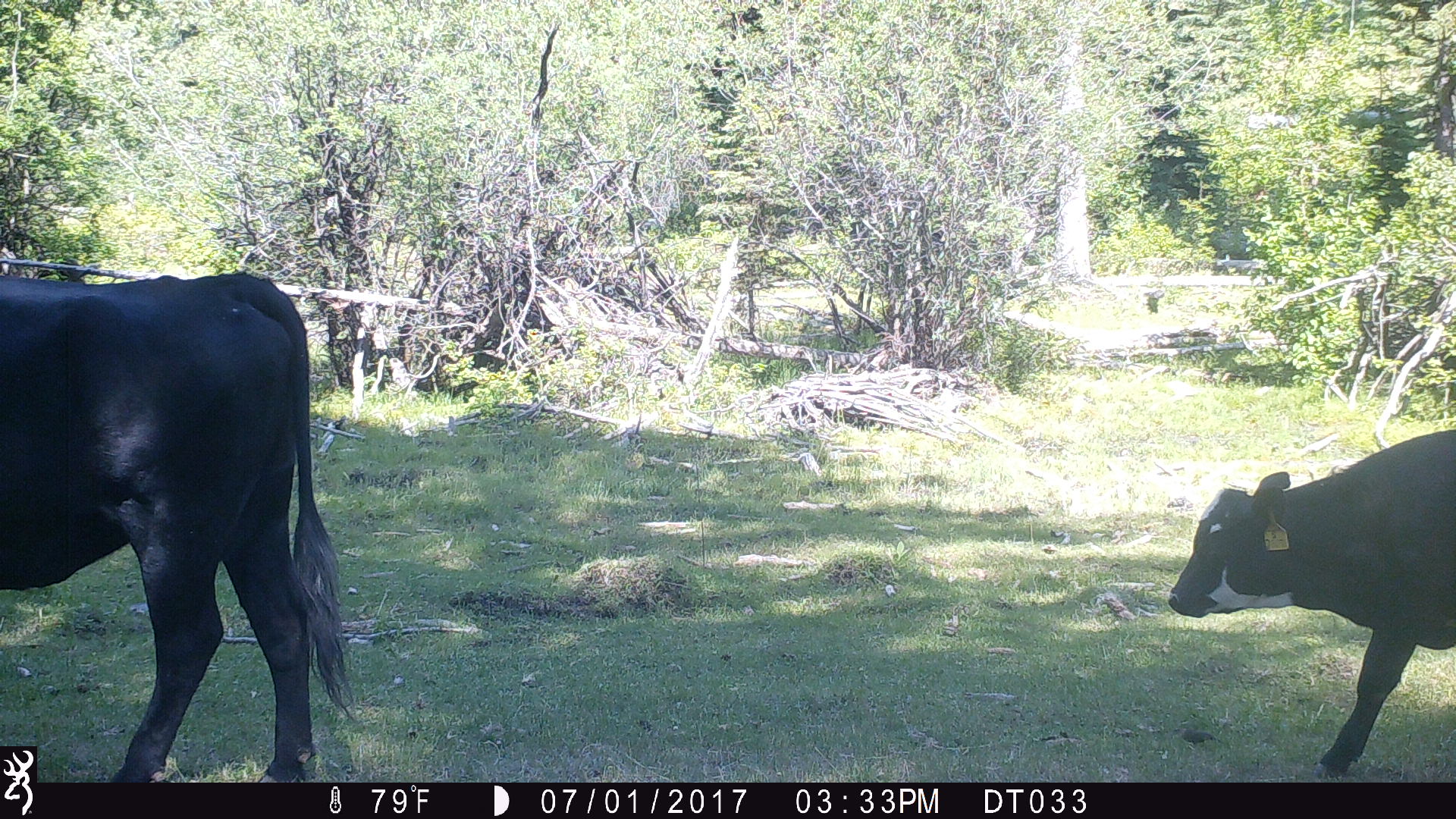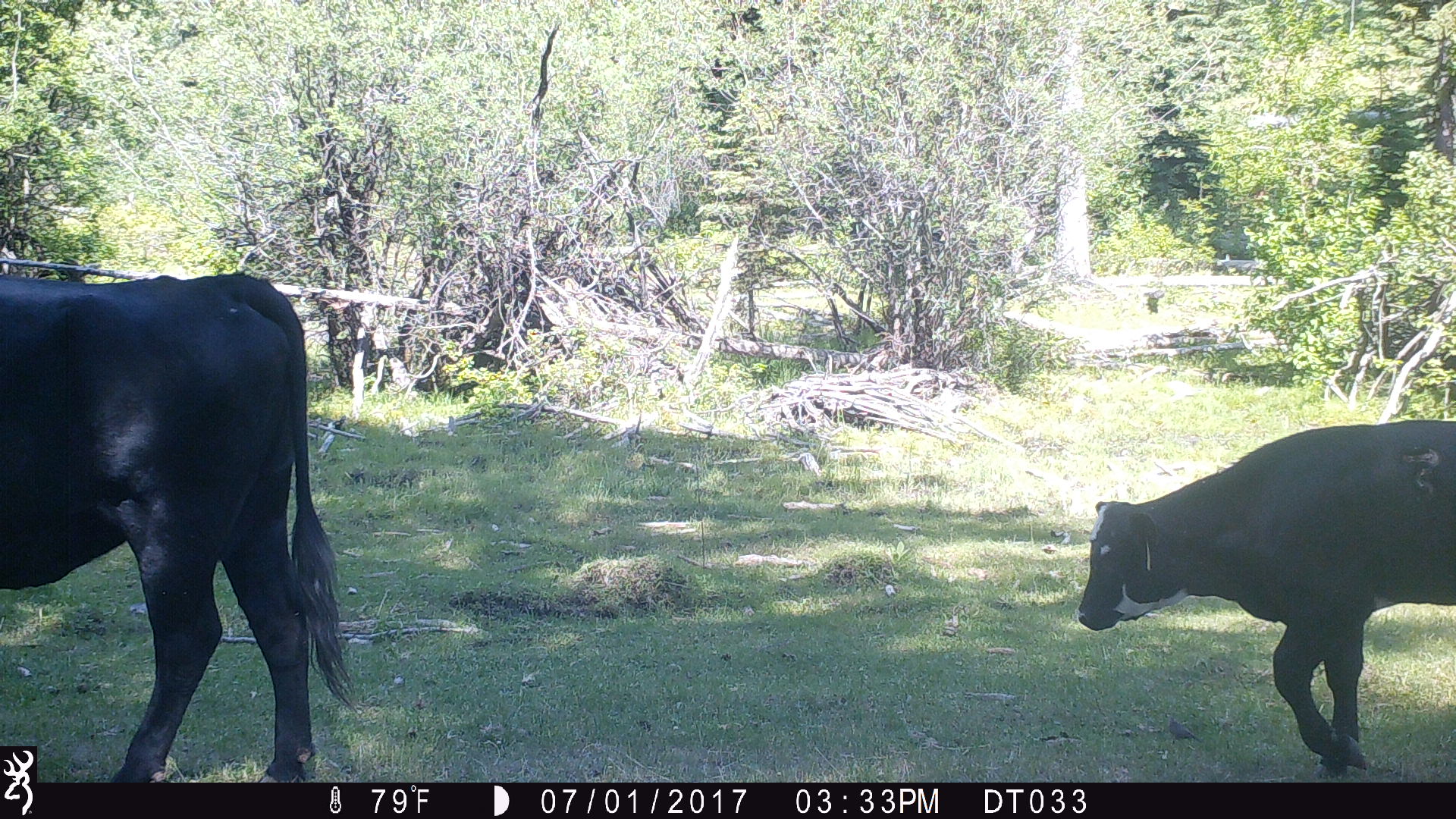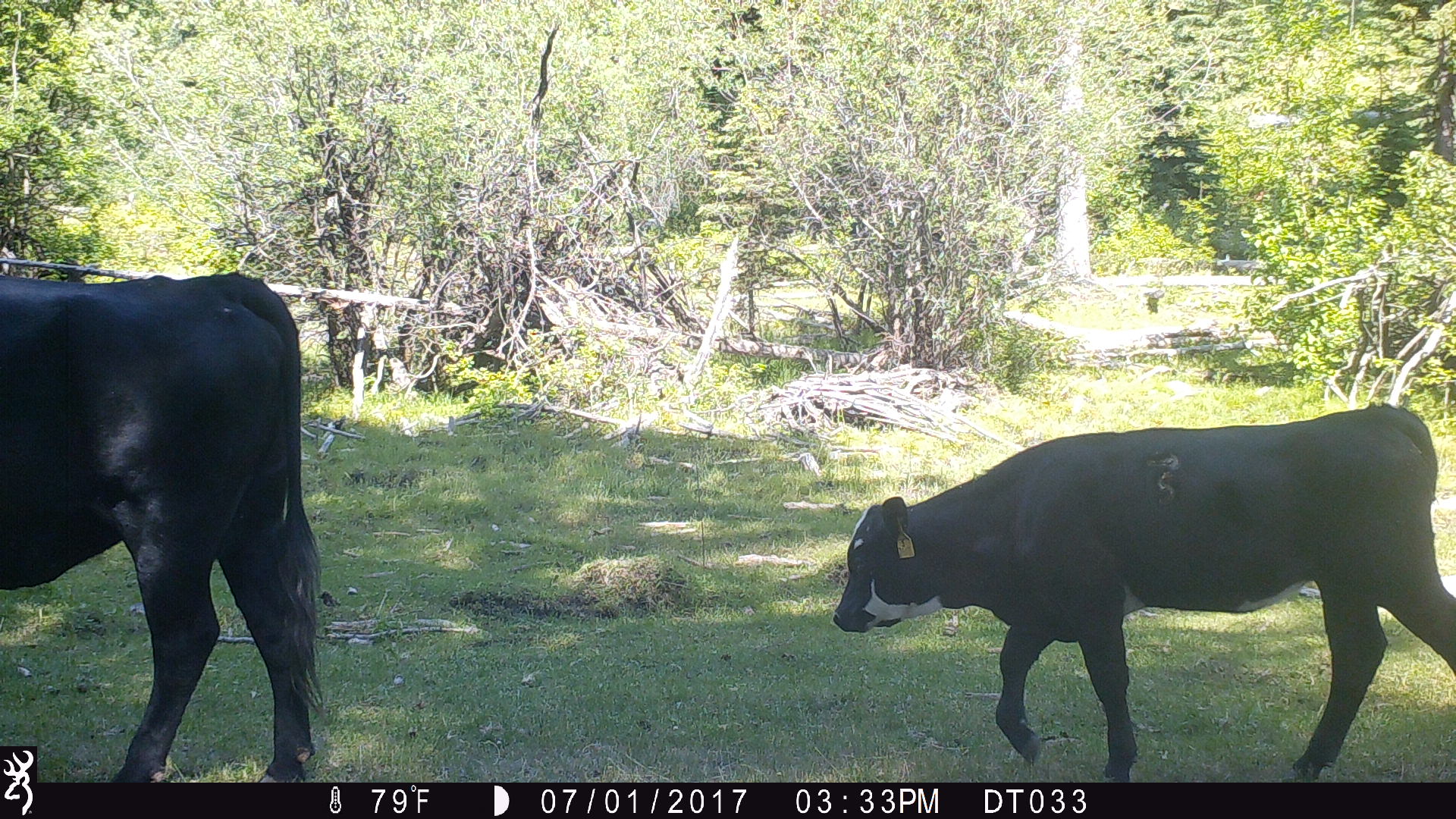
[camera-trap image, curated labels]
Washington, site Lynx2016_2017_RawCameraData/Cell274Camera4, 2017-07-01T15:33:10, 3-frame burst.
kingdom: Animalia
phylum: Chordata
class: Mammalia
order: Artiodactyla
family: Bovidae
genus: Bos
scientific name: Bos taurus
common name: domestic cattle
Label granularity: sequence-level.